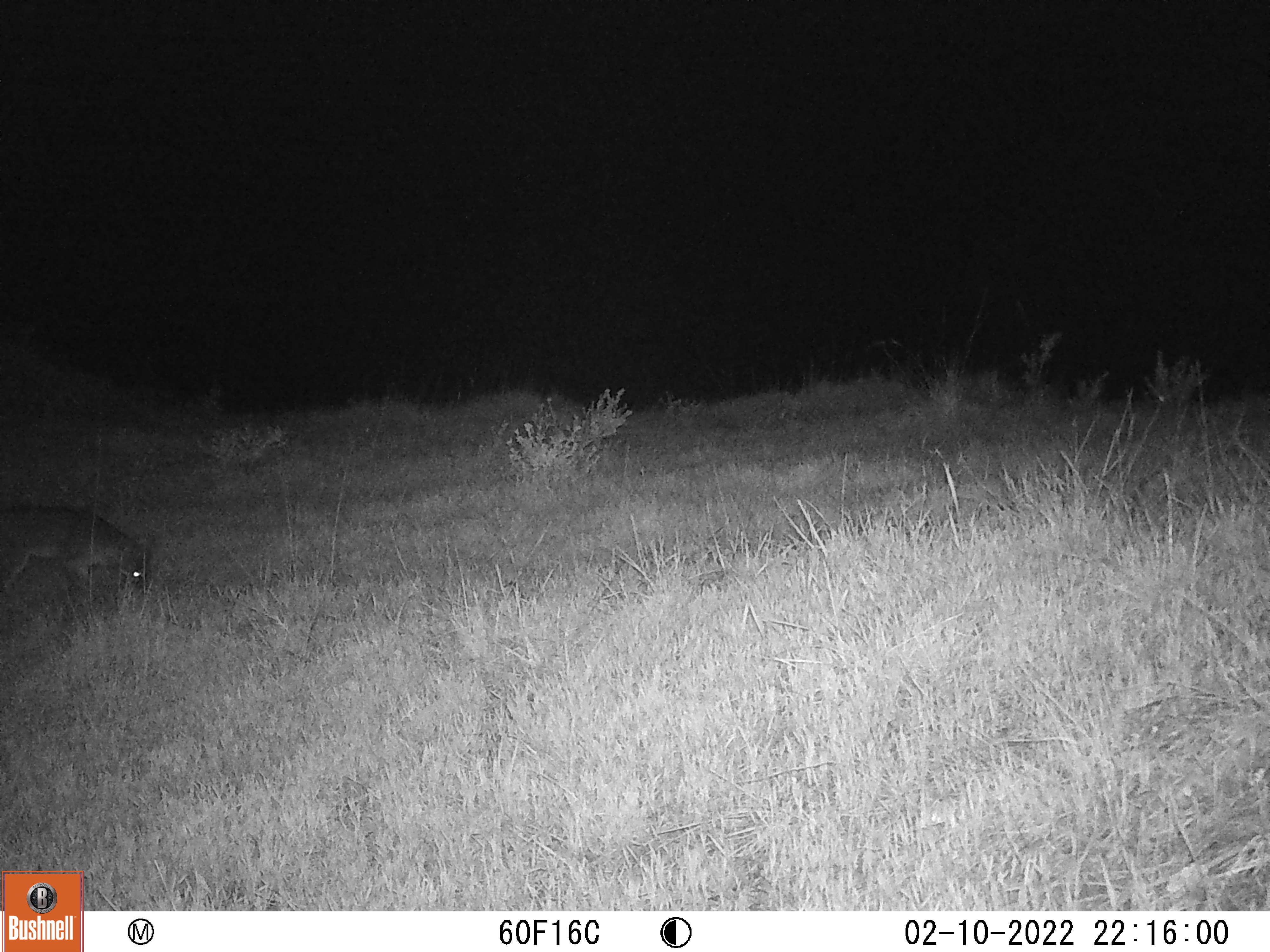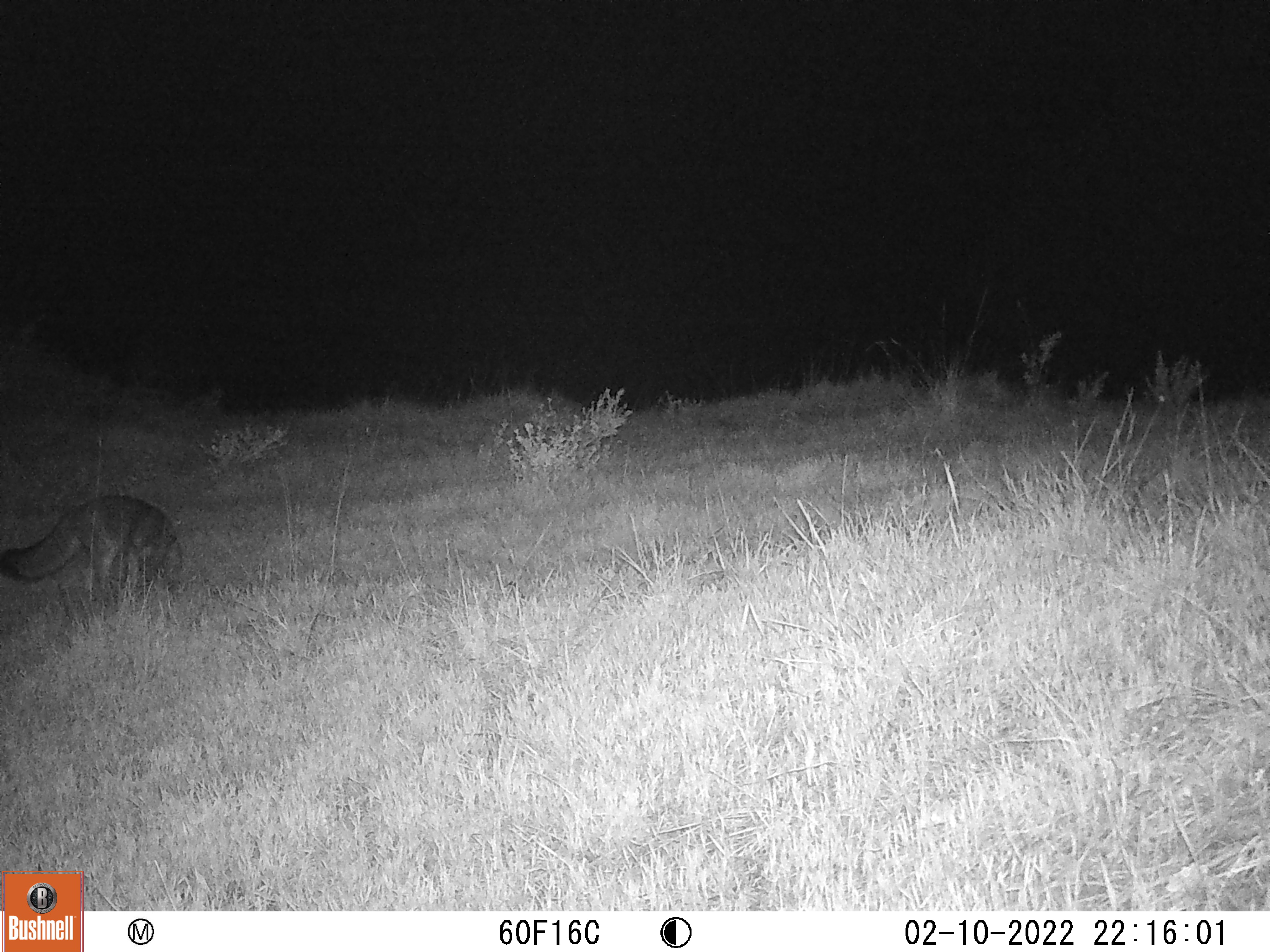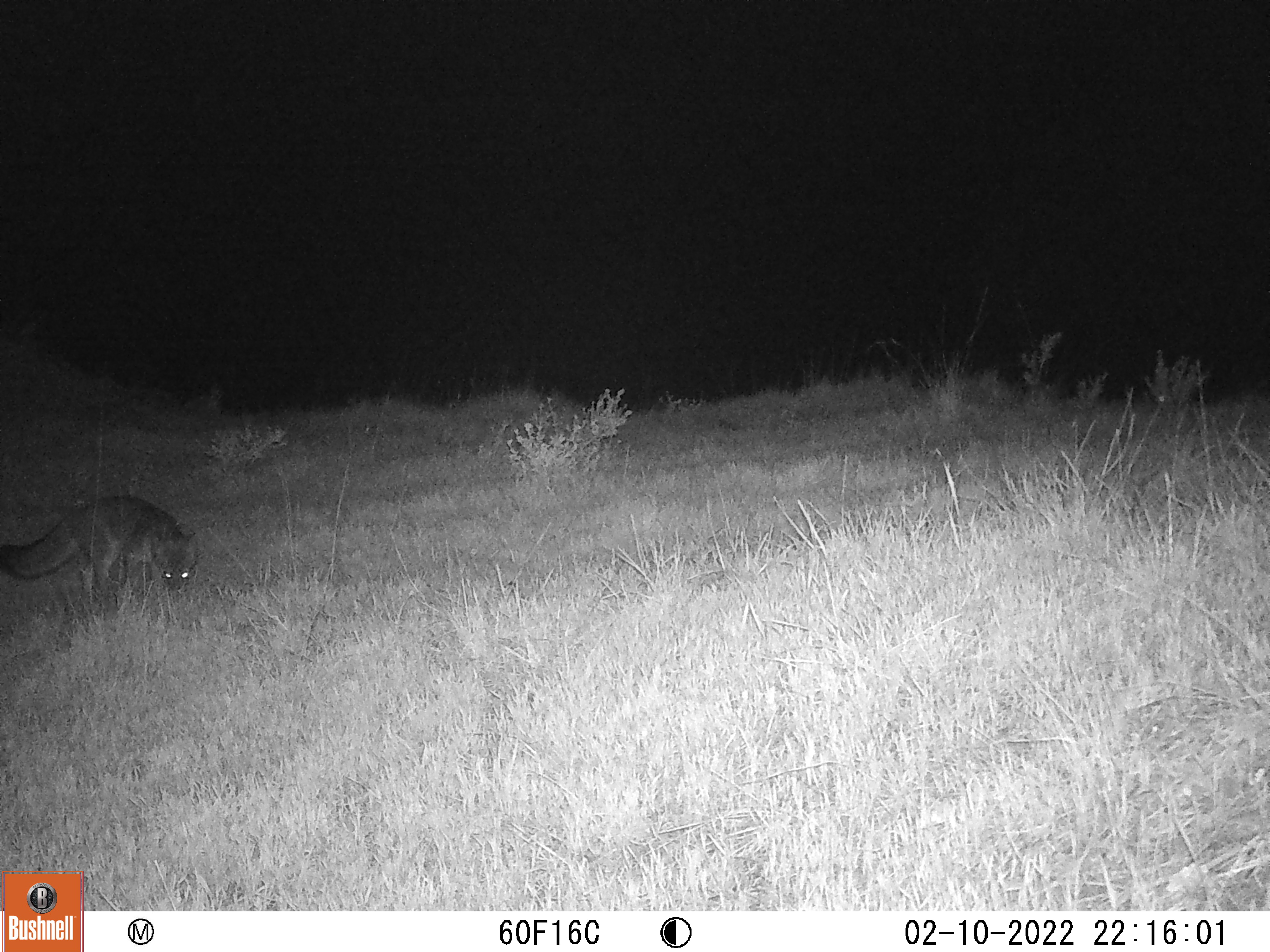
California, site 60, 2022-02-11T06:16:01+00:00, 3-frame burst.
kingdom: Animalia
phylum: Chordata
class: Mammalia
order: Carnivora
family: Canidae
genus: Urocyon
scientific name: Urocyon cinereoargenteus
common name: gray fox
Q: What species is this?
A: Gray fox (Urocyon cinereoargenteus).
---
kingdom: Animalia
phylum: Chordata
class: Mammalia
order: Artiodactyla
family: Cervidae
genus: Odocoileus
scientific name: Odocoileus hemionus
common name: mule deer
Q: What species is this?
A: Mule deer (Odocoileus hemionus).